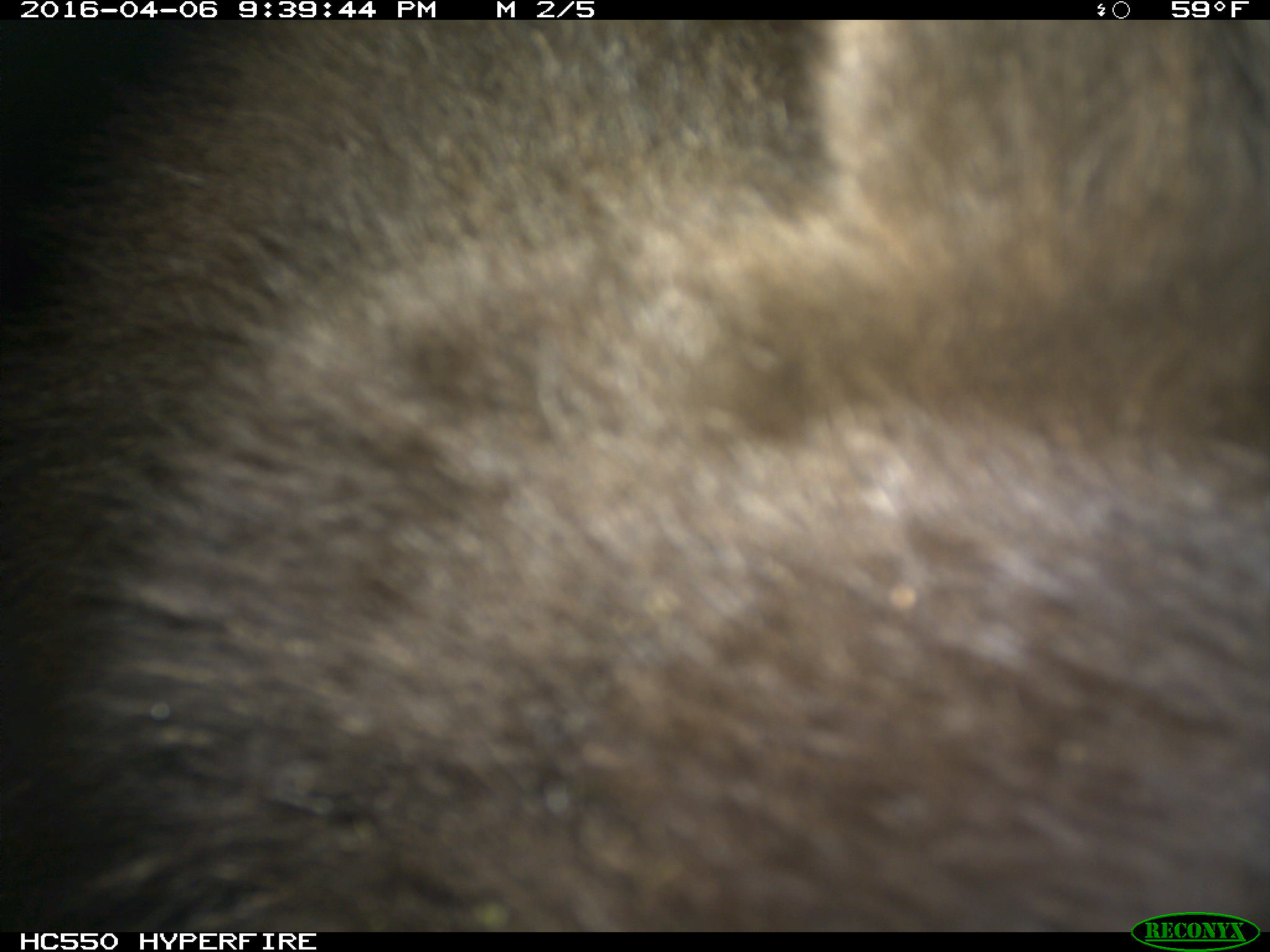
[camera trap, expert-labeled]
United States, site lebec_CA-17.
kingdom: Animalia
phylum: Chordata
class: Mammalia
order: Carnivora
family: Ursidae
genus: Ursus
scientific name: Ursus americanus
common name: american black bear